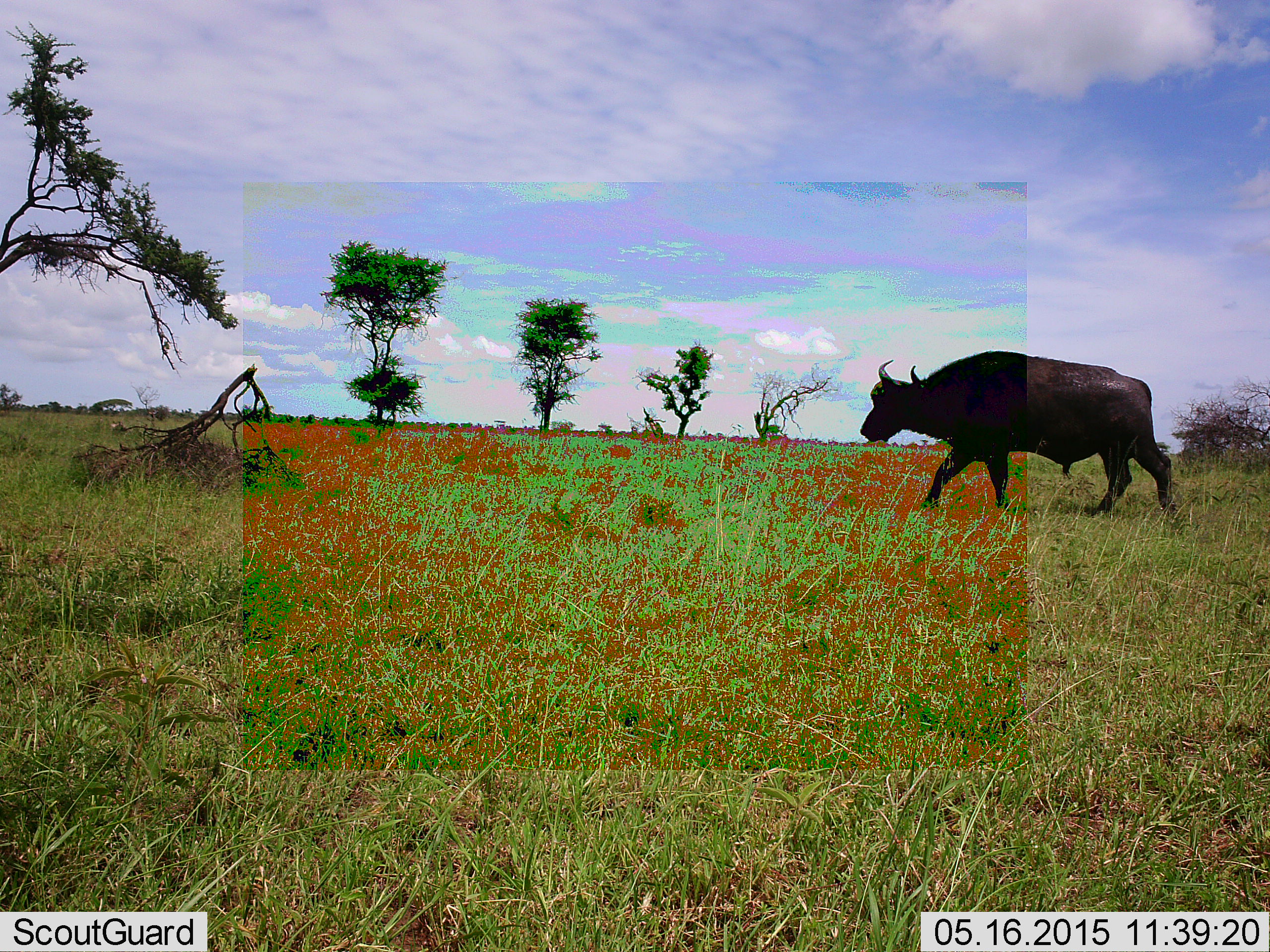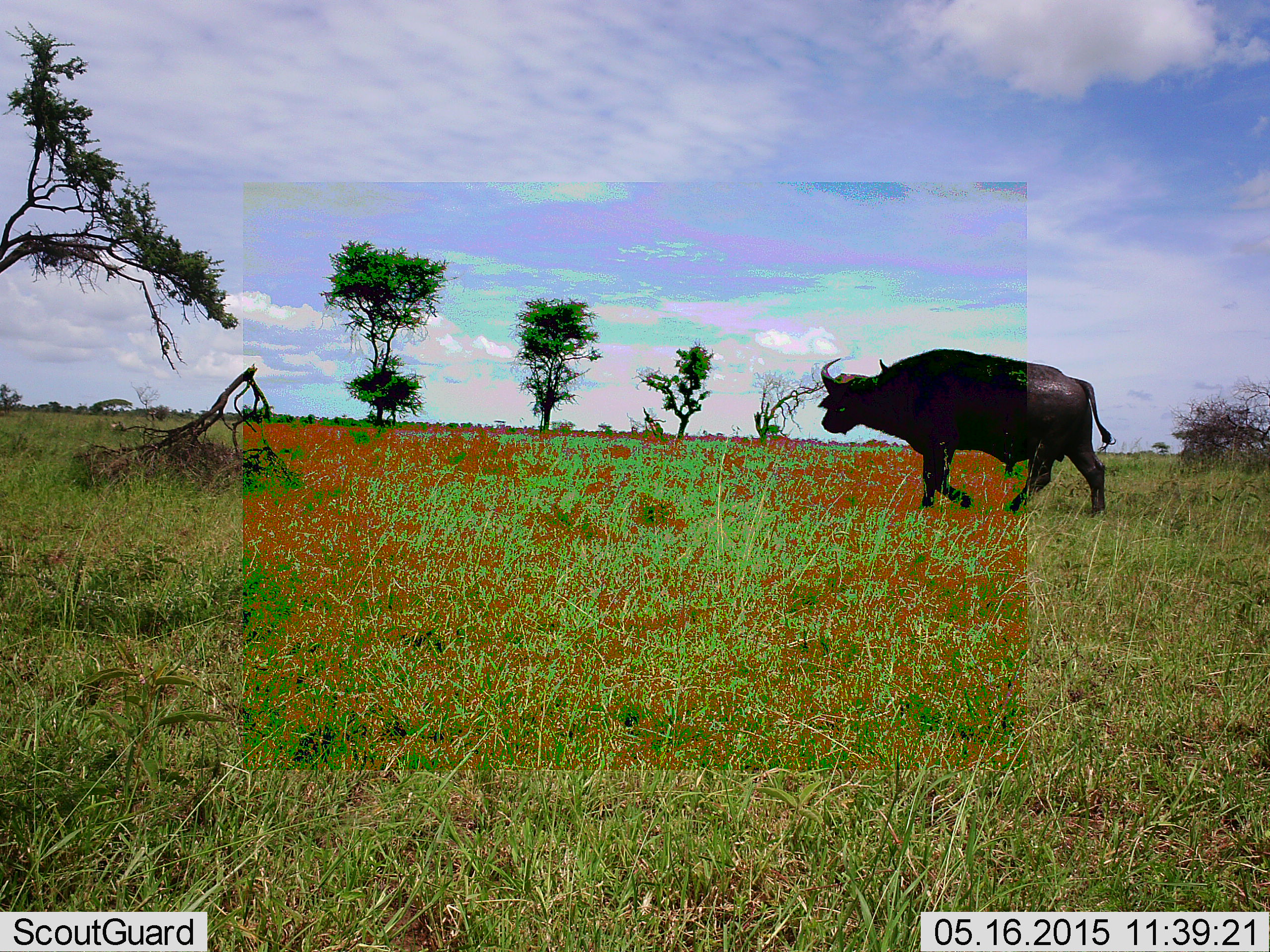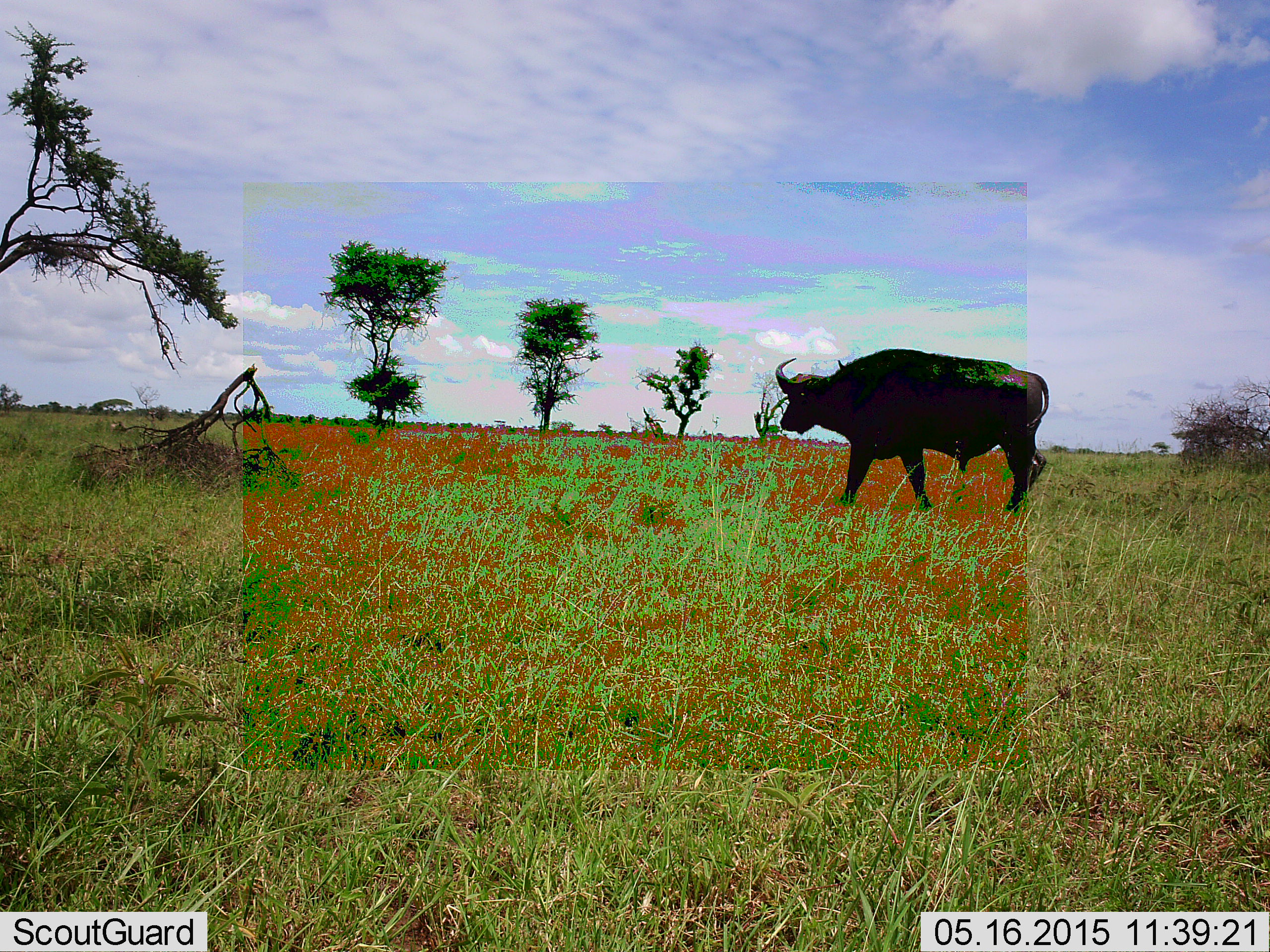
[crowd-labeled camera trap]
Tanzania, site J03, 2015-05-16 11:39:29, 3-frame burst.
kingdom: Animalia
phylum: Chordata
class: Mammalia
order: Artiodactyla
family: Bovidae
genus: Syncerus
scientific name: Syncerus caffer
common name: cape buffalo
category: buffalo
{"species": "buffalo (cape buffalo) (Syncerus caffer)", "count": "1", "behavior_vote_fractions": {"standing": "0%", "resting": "0%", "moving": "90%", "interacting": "0%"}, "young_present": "0%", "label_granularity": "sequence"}